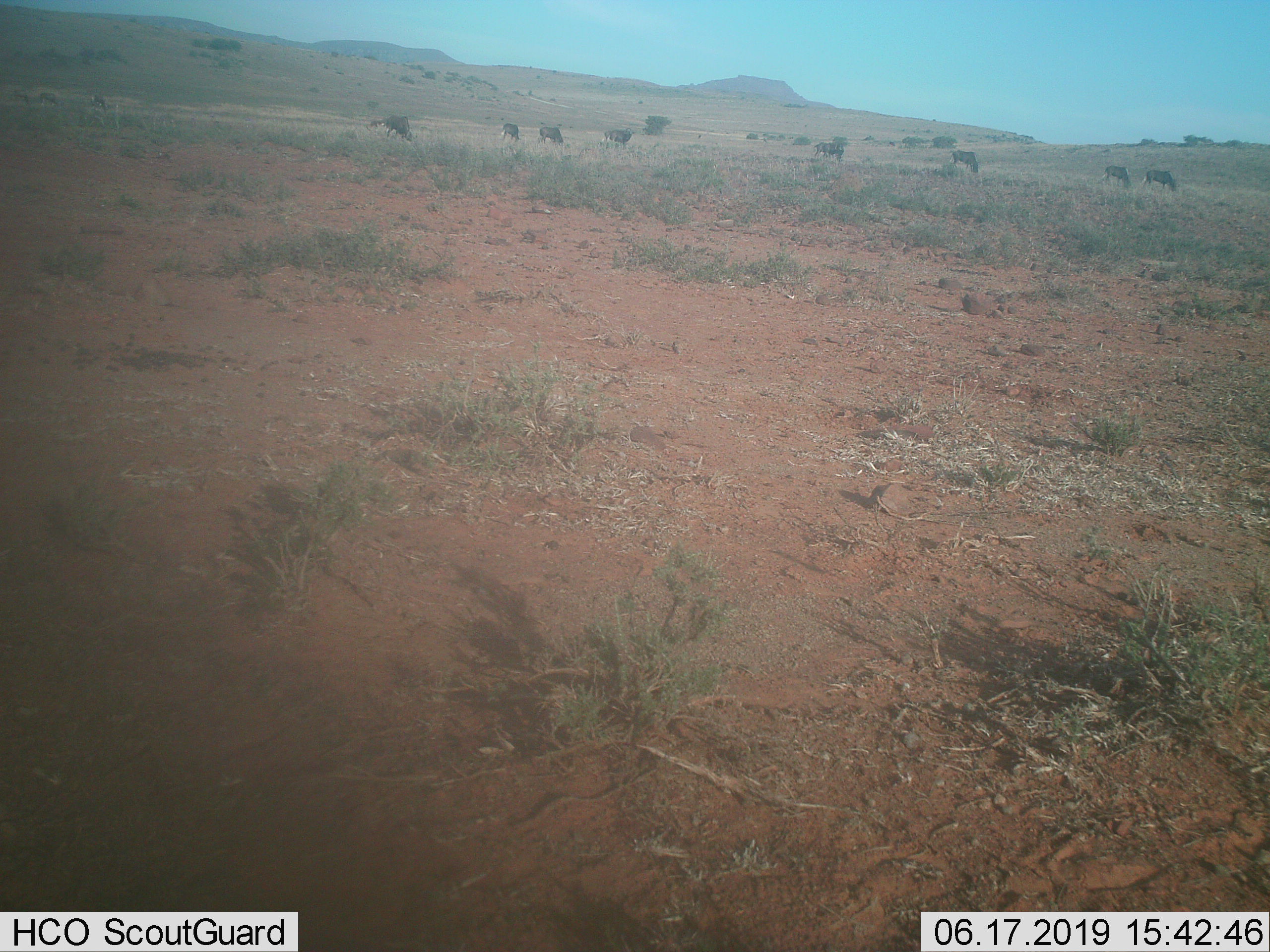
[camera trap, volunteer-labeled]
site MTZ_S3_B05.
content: unidentified animal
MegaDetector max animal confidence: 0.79